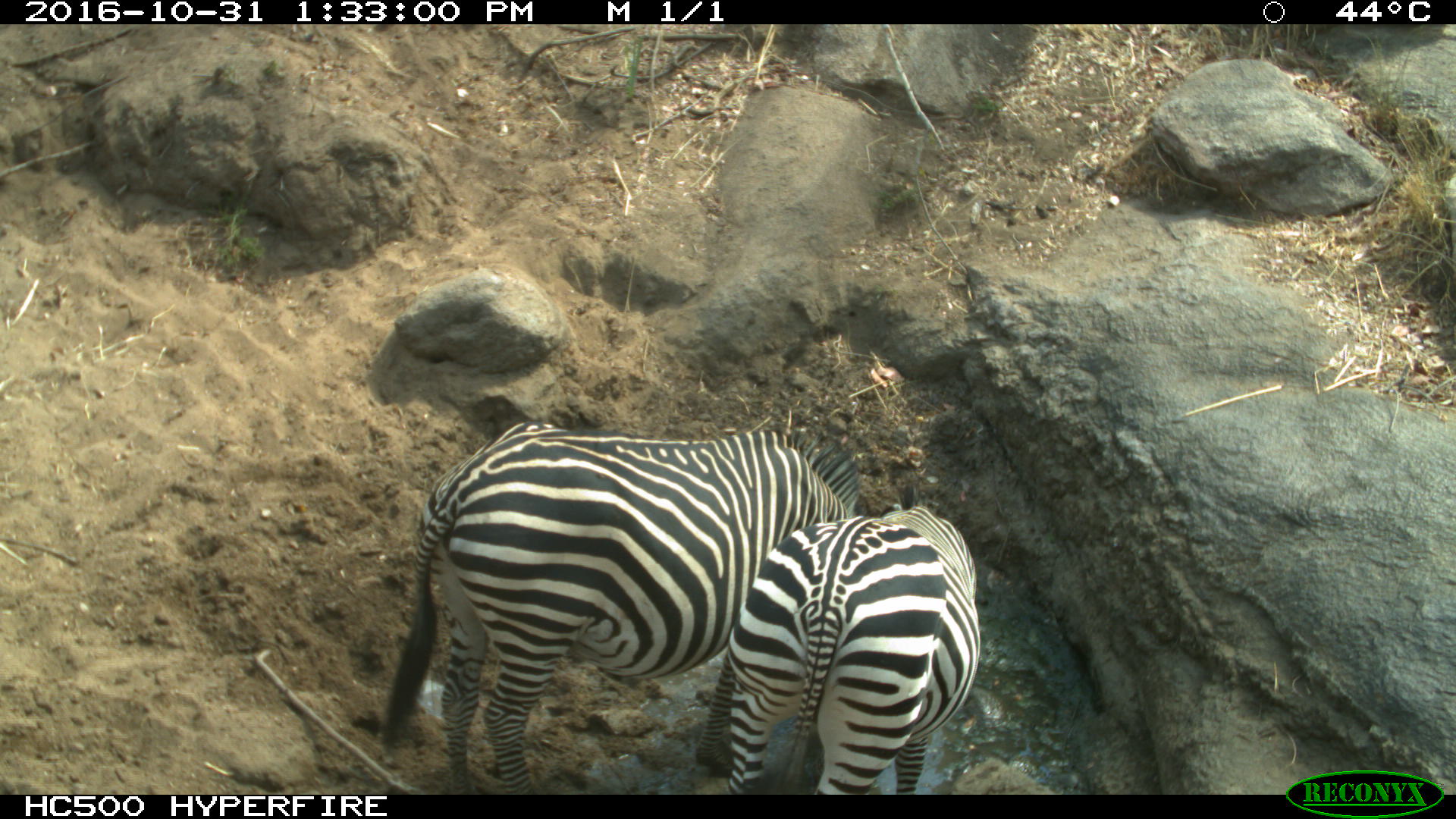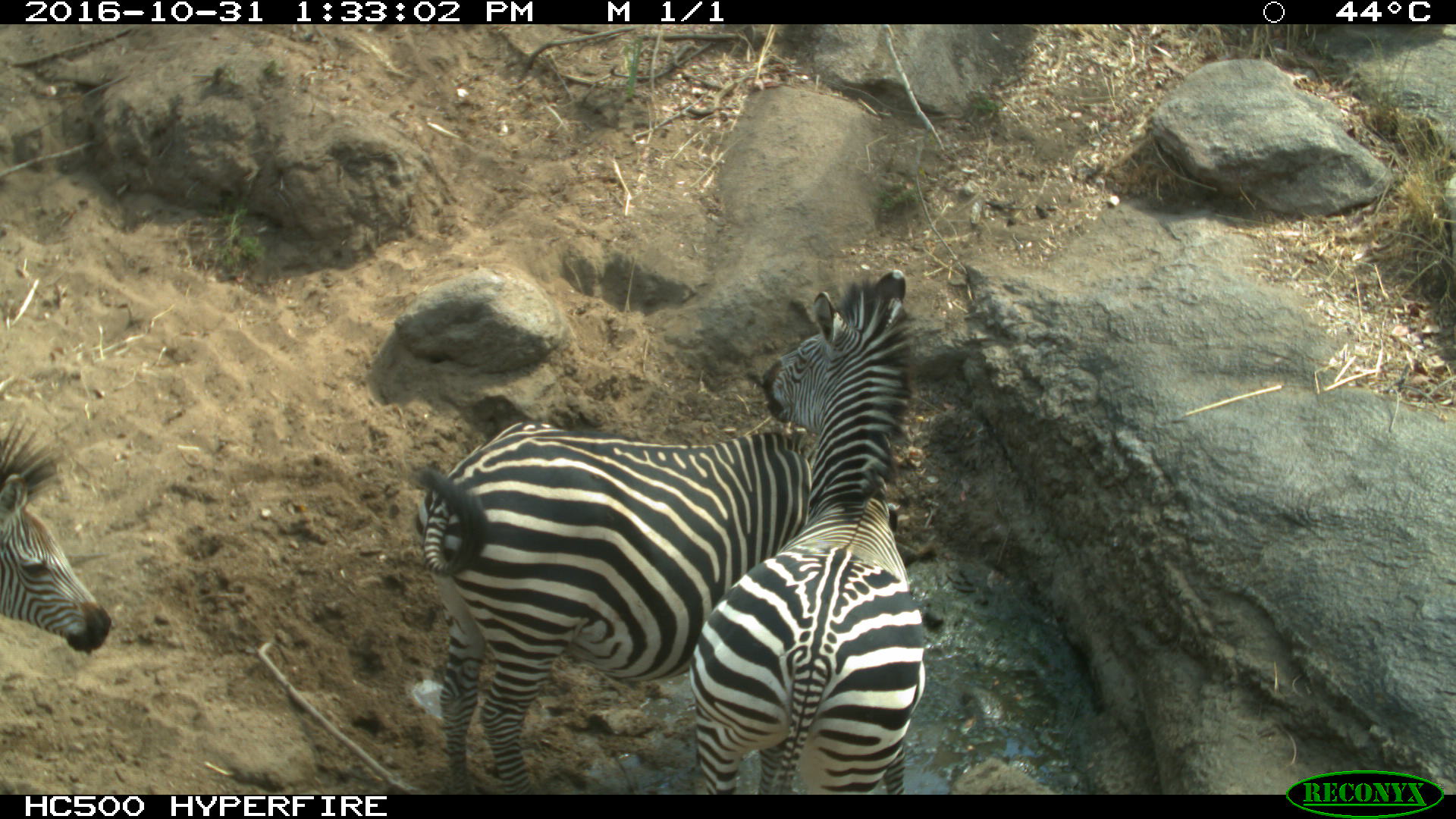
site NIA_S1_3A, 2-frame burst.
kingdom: Animalia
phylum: Chordata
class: Mammalia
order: Perissodactyla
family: Equidae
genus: Equus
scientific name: Equus quagga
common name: plains zebra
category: zebraplains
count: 2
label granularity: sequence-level